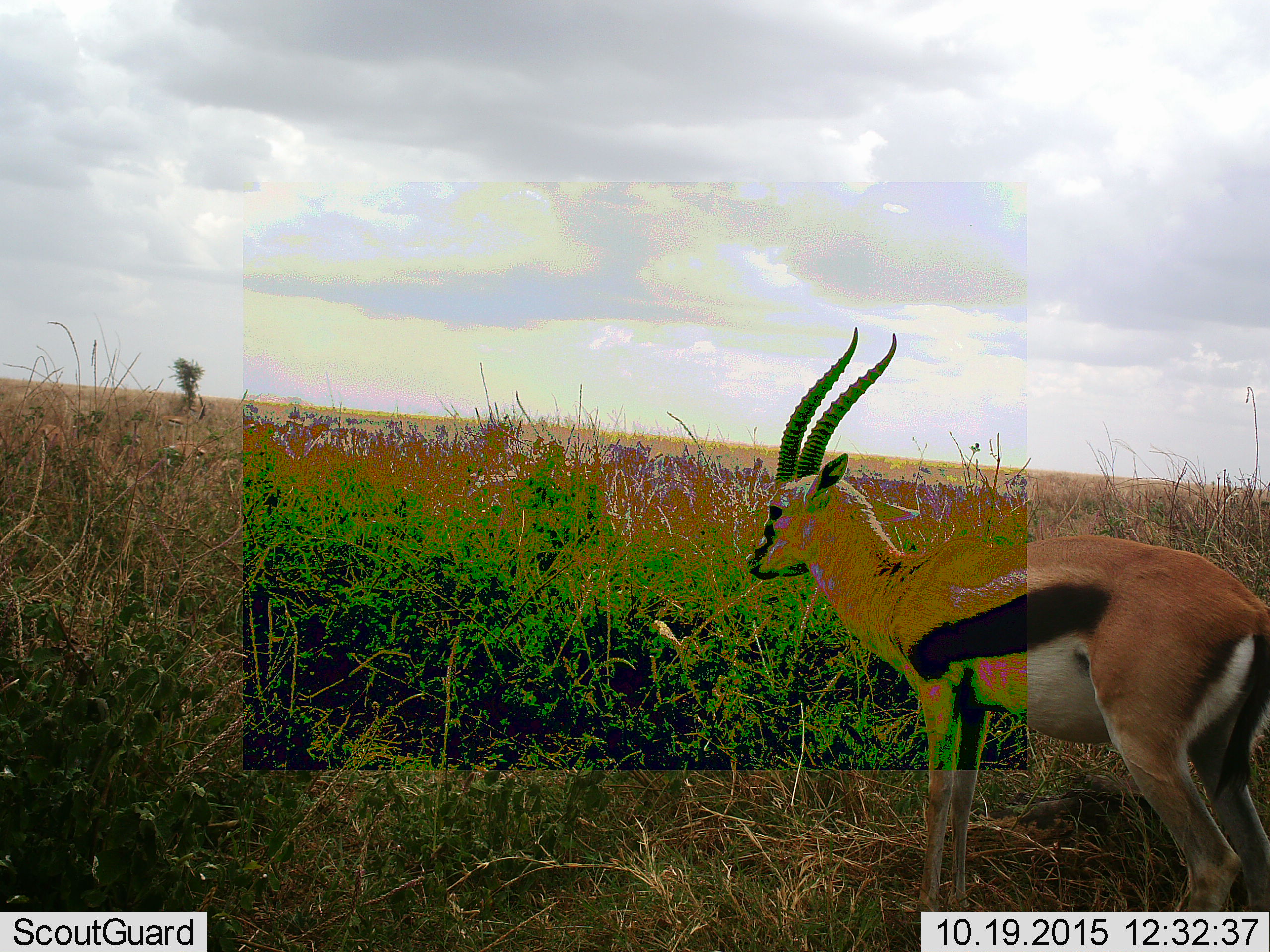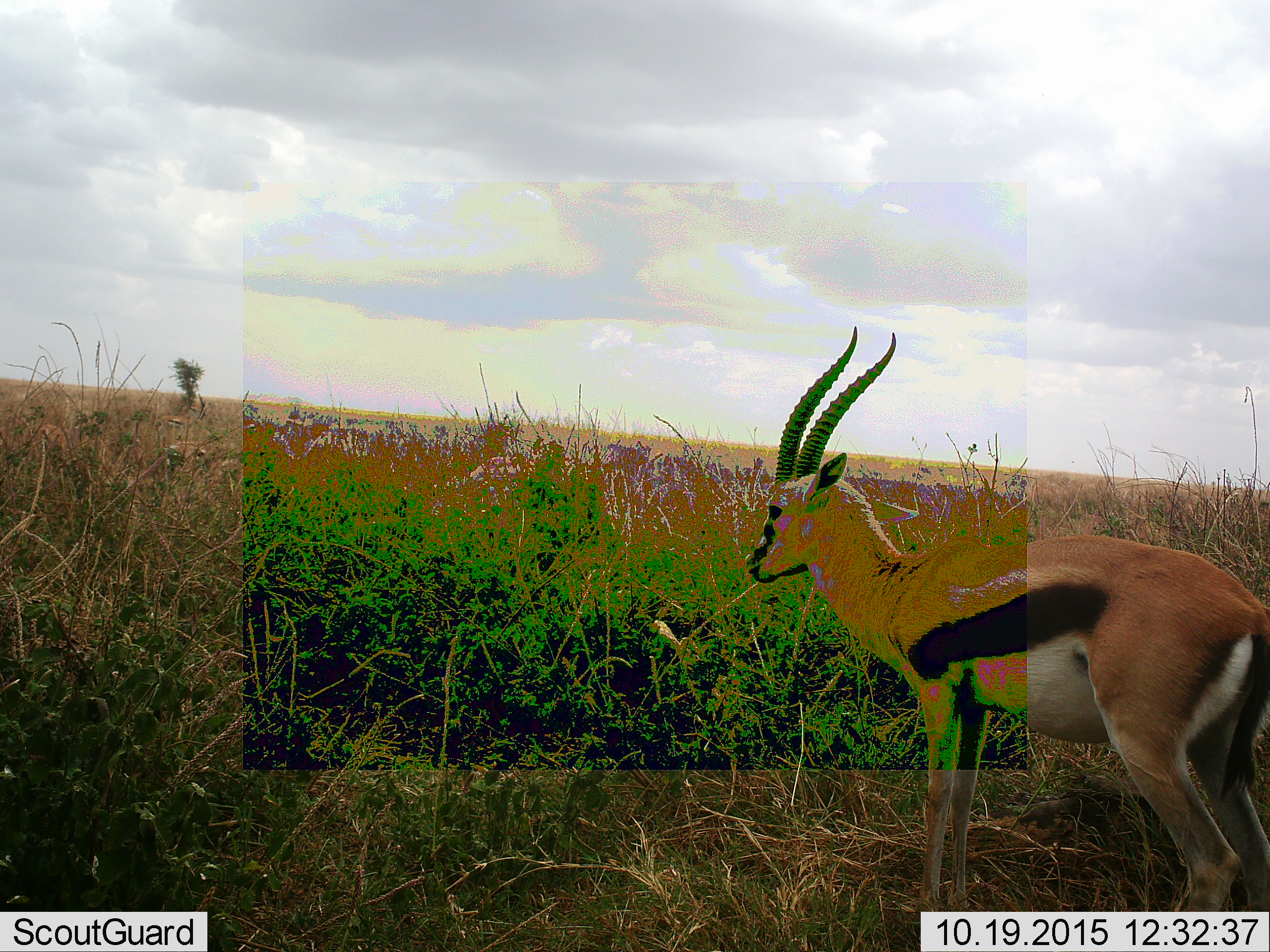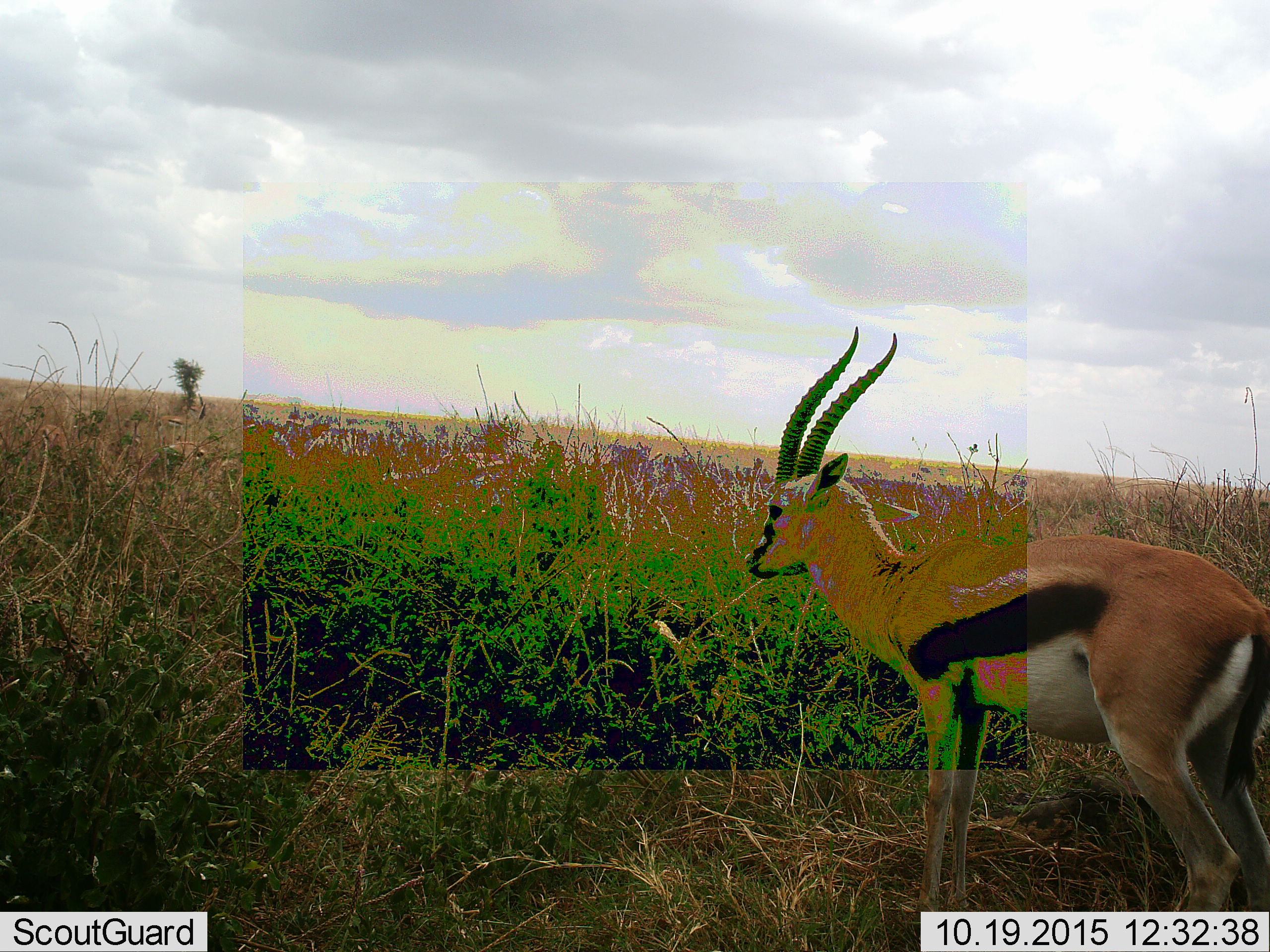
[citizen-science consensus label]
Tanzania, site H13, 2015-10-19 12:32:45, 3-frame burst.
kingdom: Animalia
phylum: Chordata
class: Mammalia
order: Artiodactyla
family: Bovidae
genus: Eudorcas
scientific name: Eudorcas thomsonii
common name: thomson's gazelle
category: gazellethomsons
Gazellethomsons (thomson's gazelle) (Eudorcas thomsonii), count 1. Behavior (volunteer vote fractions): standing 100%, resting 0%, moving 12%, interacting 0%. Young present (vote fraction): 0%. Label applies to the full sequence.